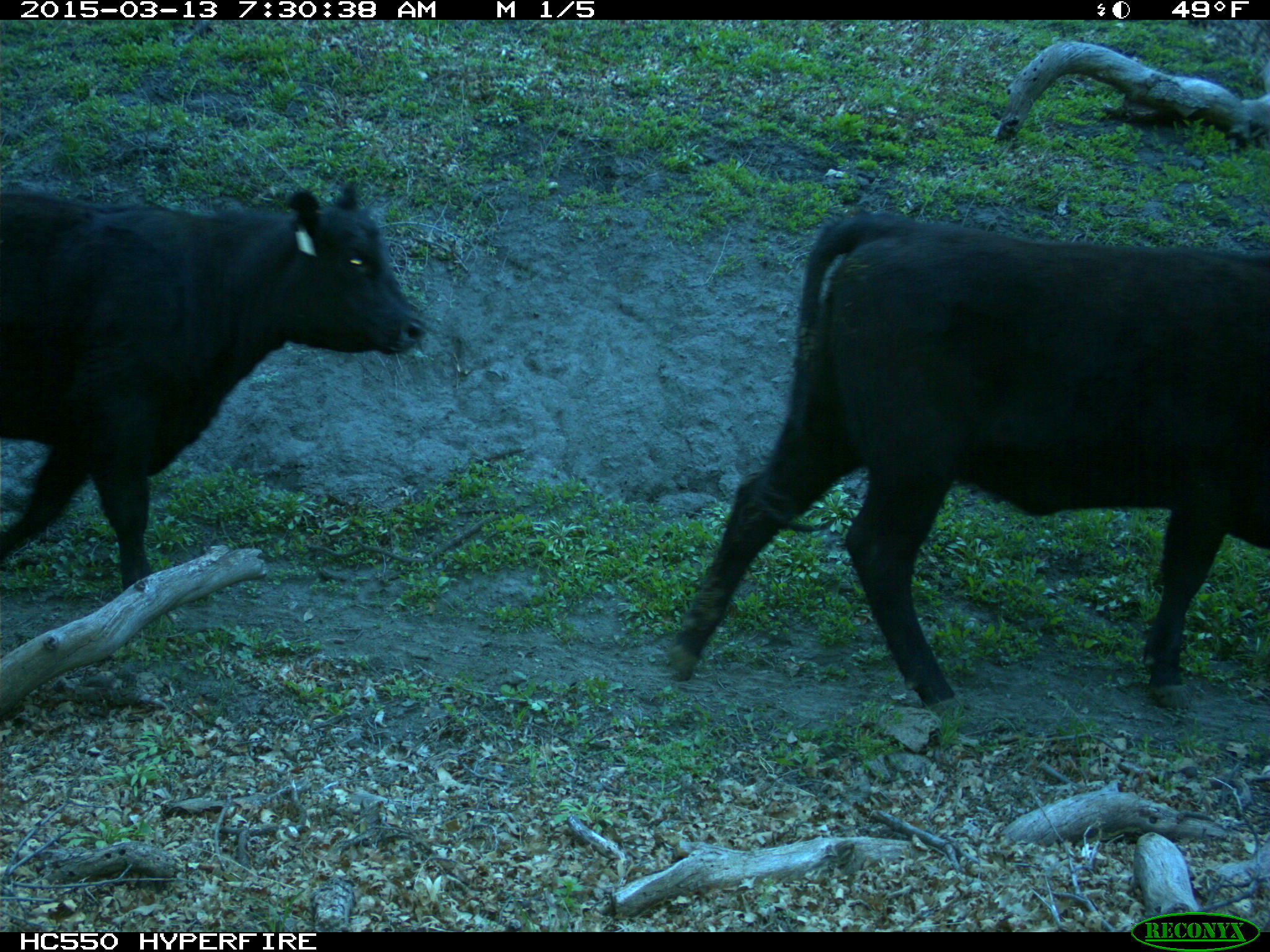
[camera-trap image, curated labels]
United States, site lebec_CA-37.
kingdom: Animalia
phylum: Chordata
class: Mammalia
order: Artiodactyla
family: Bovidae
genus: Bos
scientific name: Bos taurus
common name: domestic cow